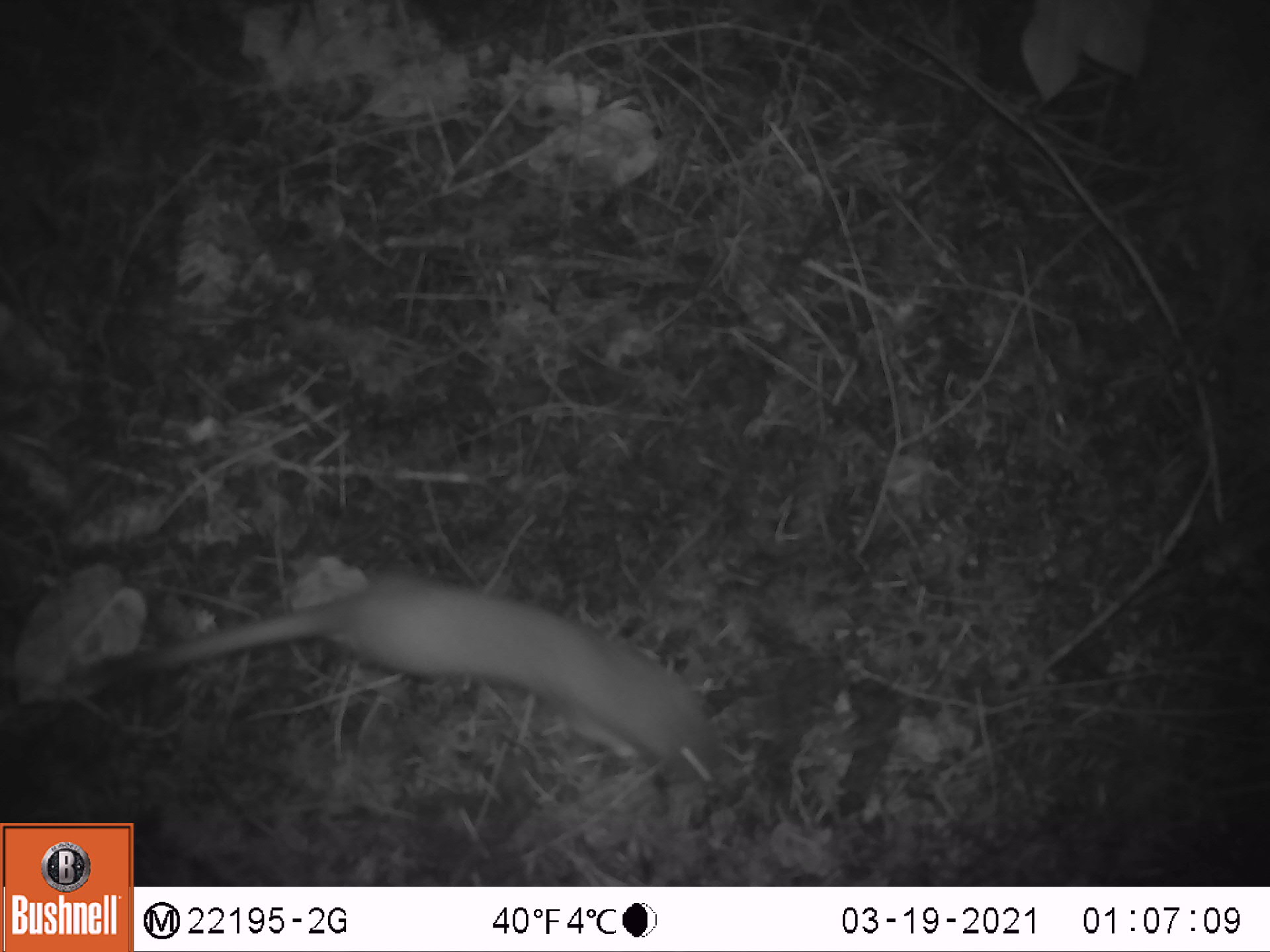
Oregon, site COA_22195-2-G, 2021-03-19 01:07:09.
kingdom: Animalia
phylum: Chordata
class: Mammalia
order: Carnivora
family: Mustelidae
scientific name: Mustelidae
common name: weasel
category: weasel family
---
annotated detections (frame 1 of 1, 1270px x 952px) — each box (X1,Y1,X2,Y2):
weasel family: (34,537,760,809)